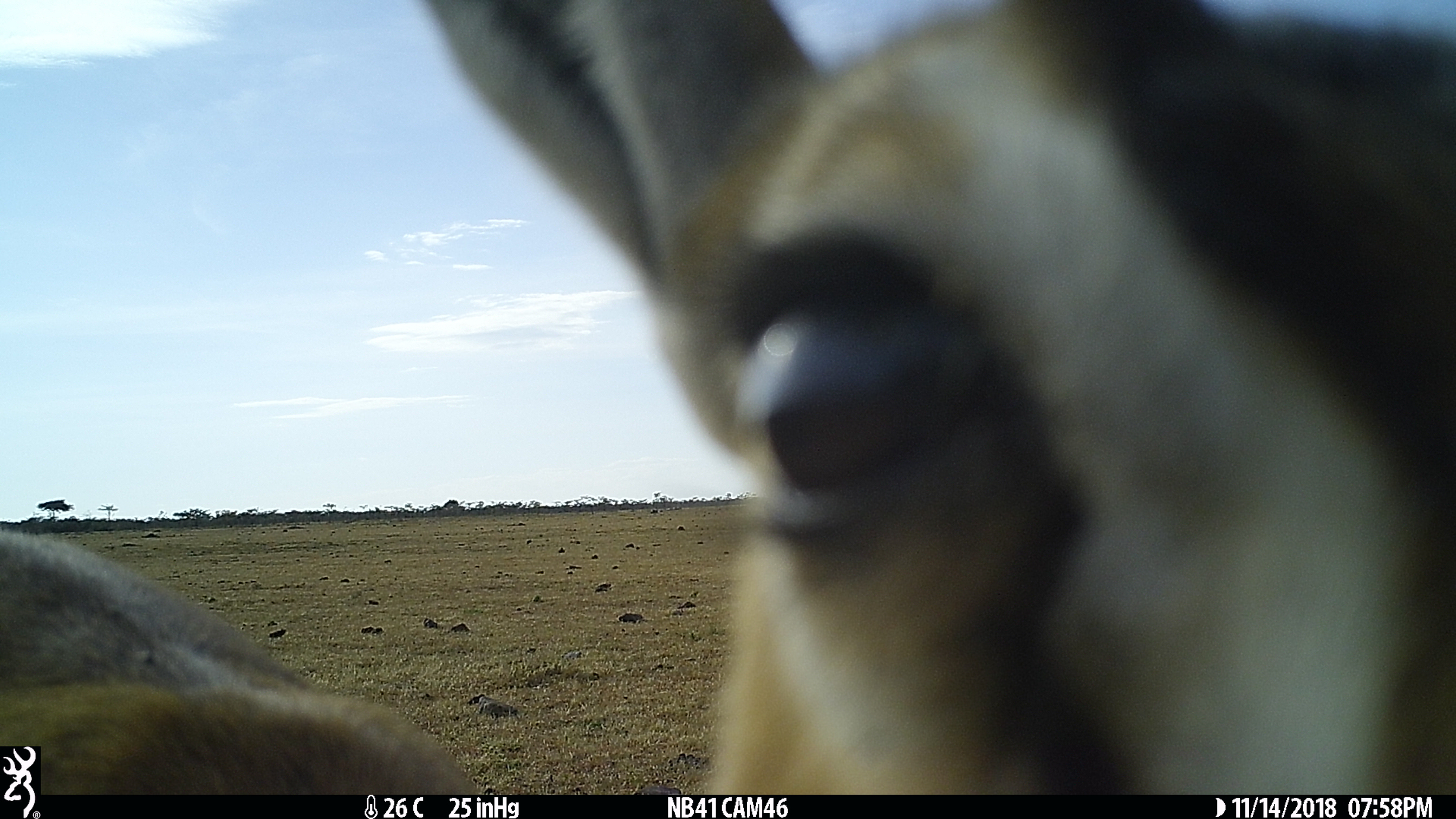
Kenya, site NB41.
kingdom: Animalia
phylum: Chordata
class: Mammalia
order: Artiodactyla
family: Bovidae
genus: Eudorcas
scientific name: Eudorcas thomsonii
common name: thomon's gazelle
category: gazelle thomsons